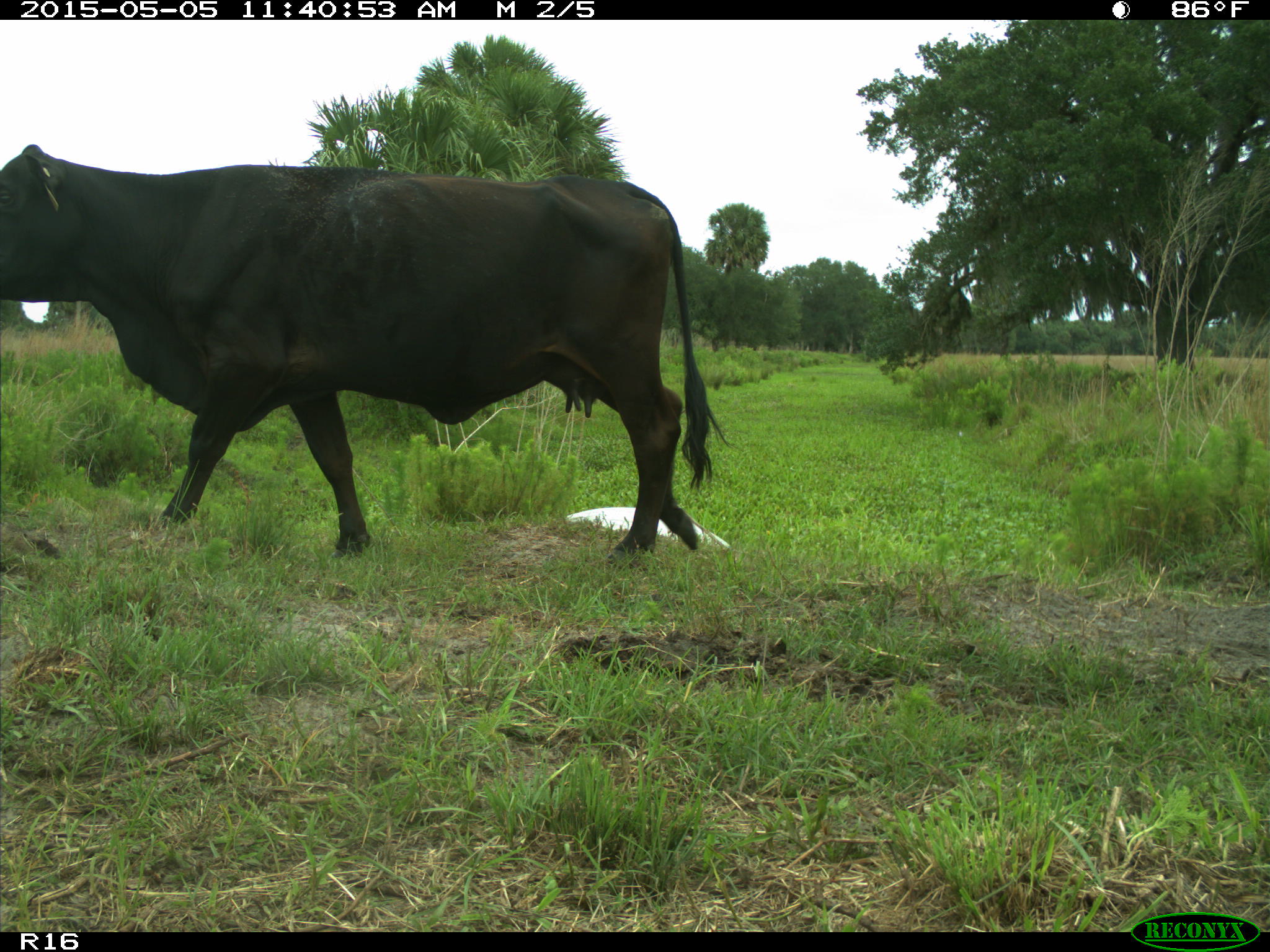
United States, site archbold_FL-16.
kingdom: Animalia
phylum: Chordata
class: Mammalia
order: Artiodactyla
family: Bovidae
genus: Bos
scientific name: Bos taurus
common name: domestic cow